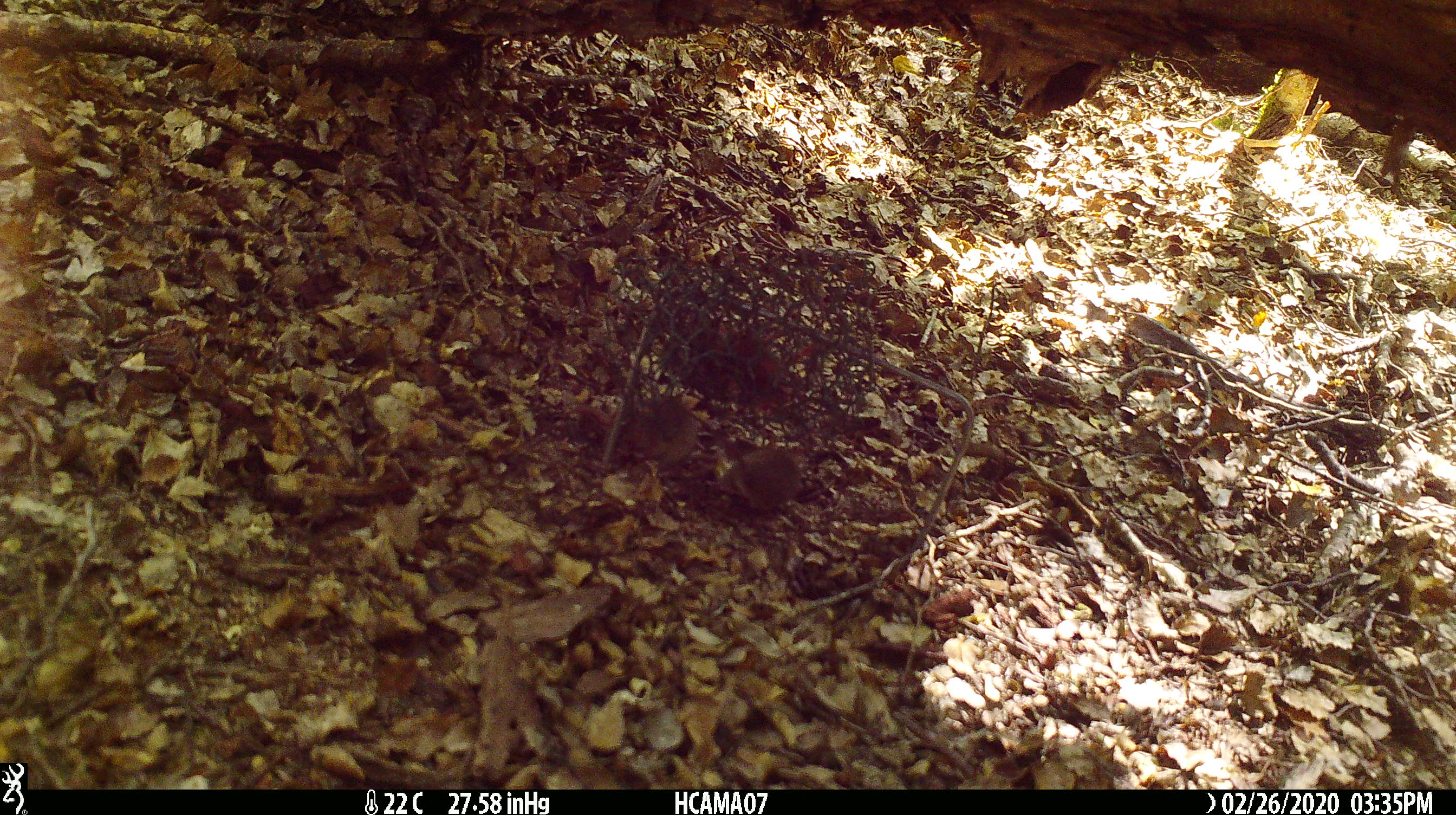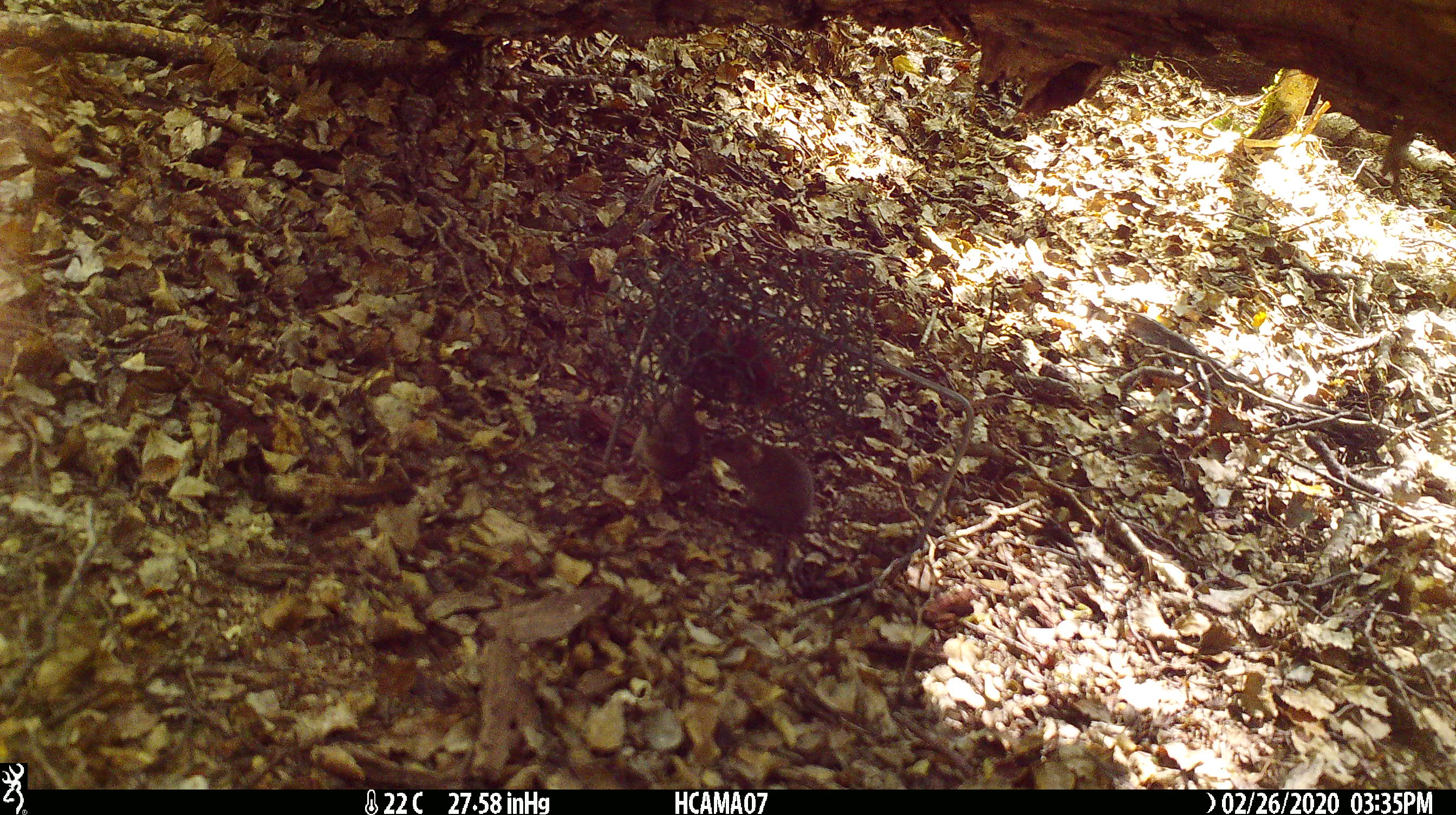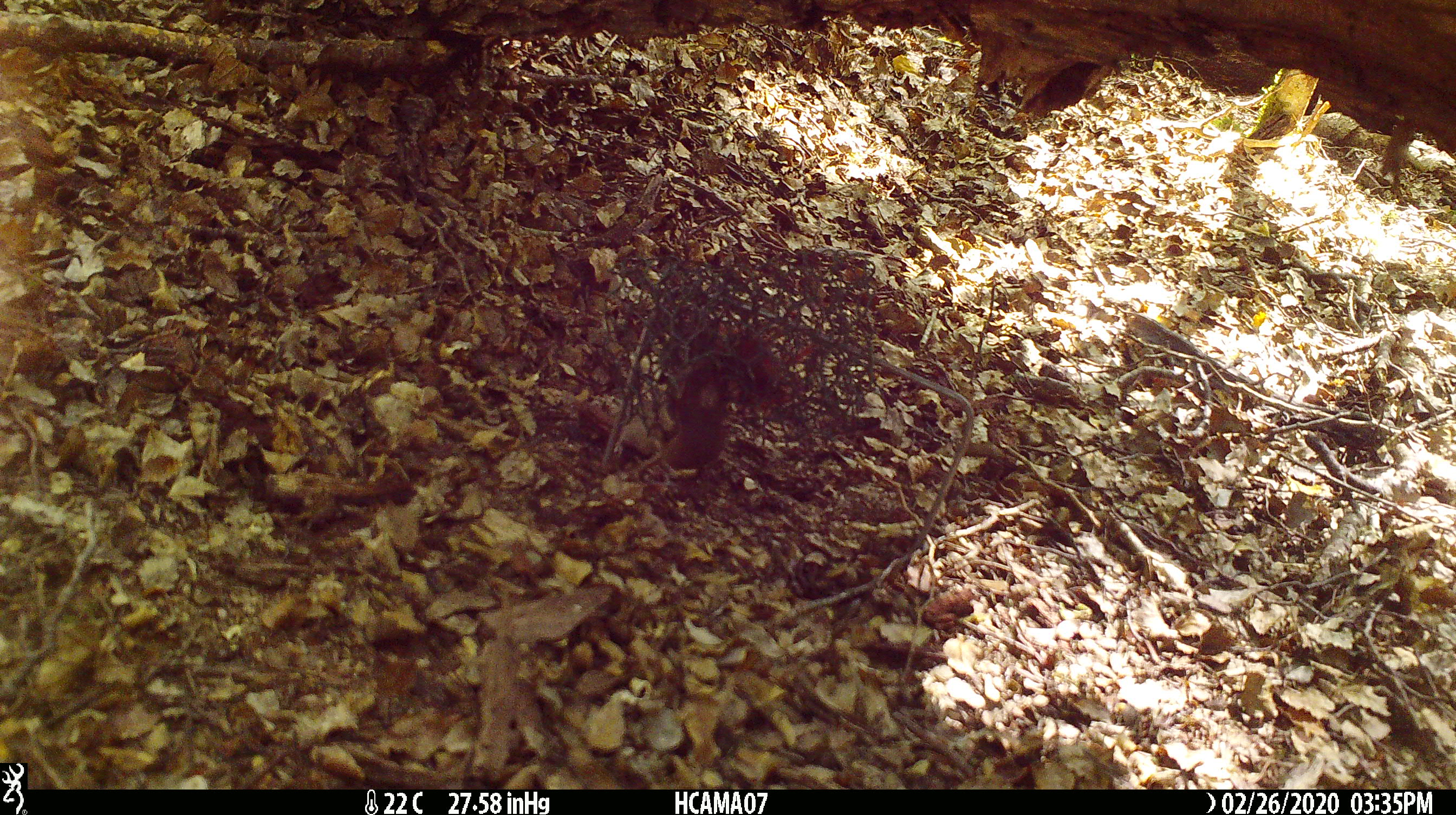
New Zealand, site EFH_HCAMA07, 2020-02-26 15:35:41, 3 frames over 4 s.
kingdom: Animalia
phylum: Chordata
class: Mammalia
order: Rodentia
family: Muridae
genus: Mus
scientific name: Mus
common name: mouse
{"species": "mouse (Mus)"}